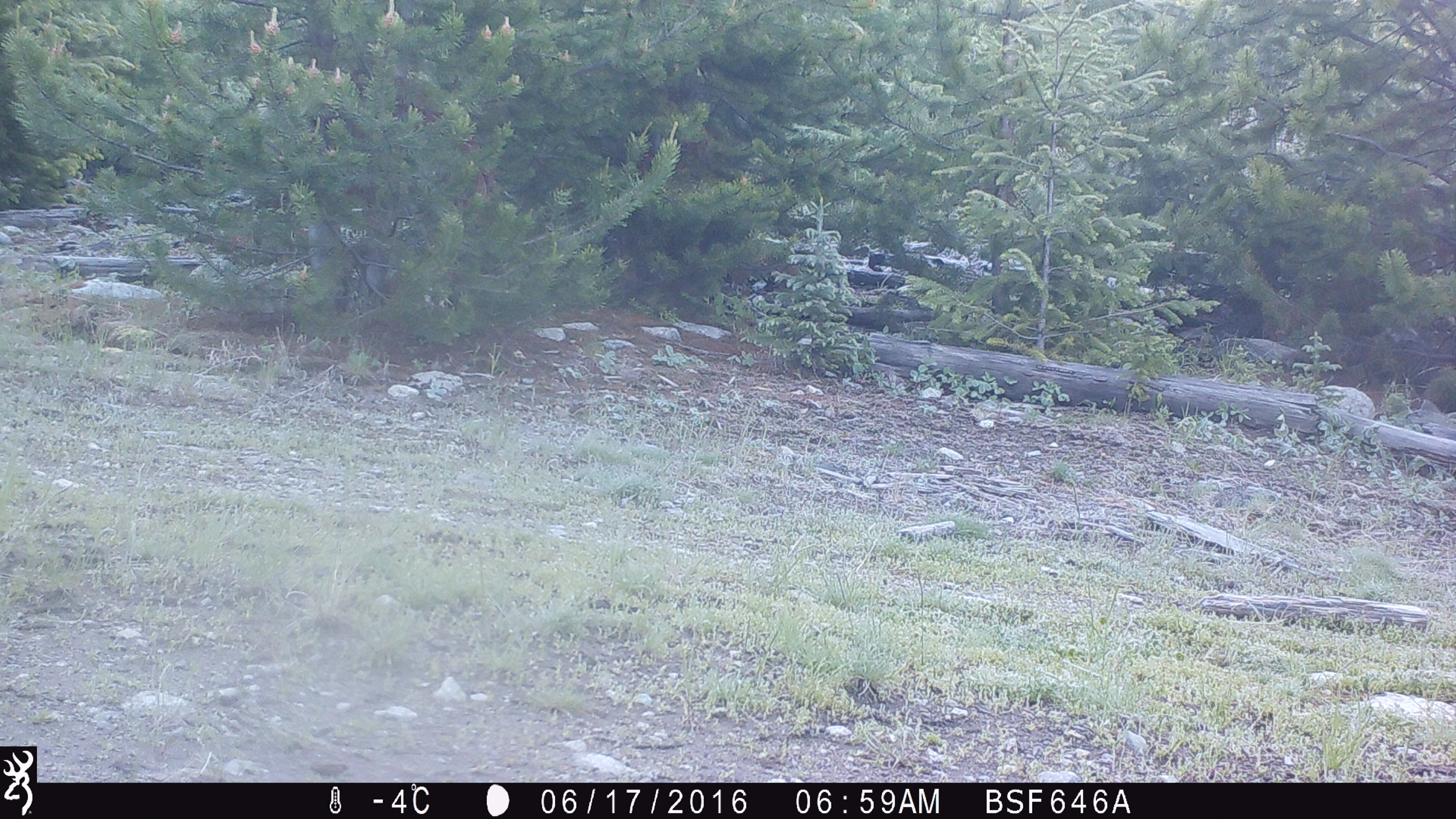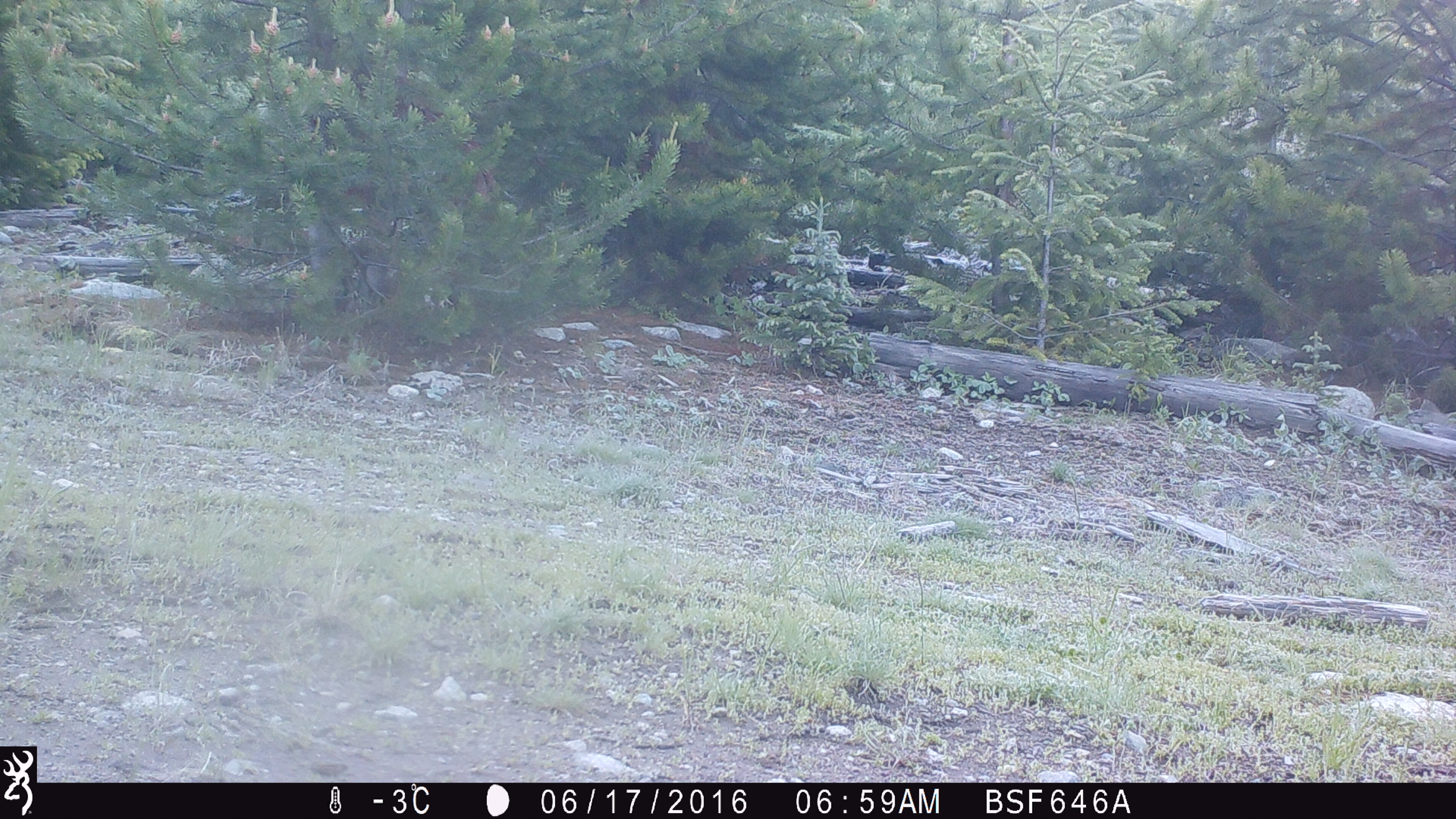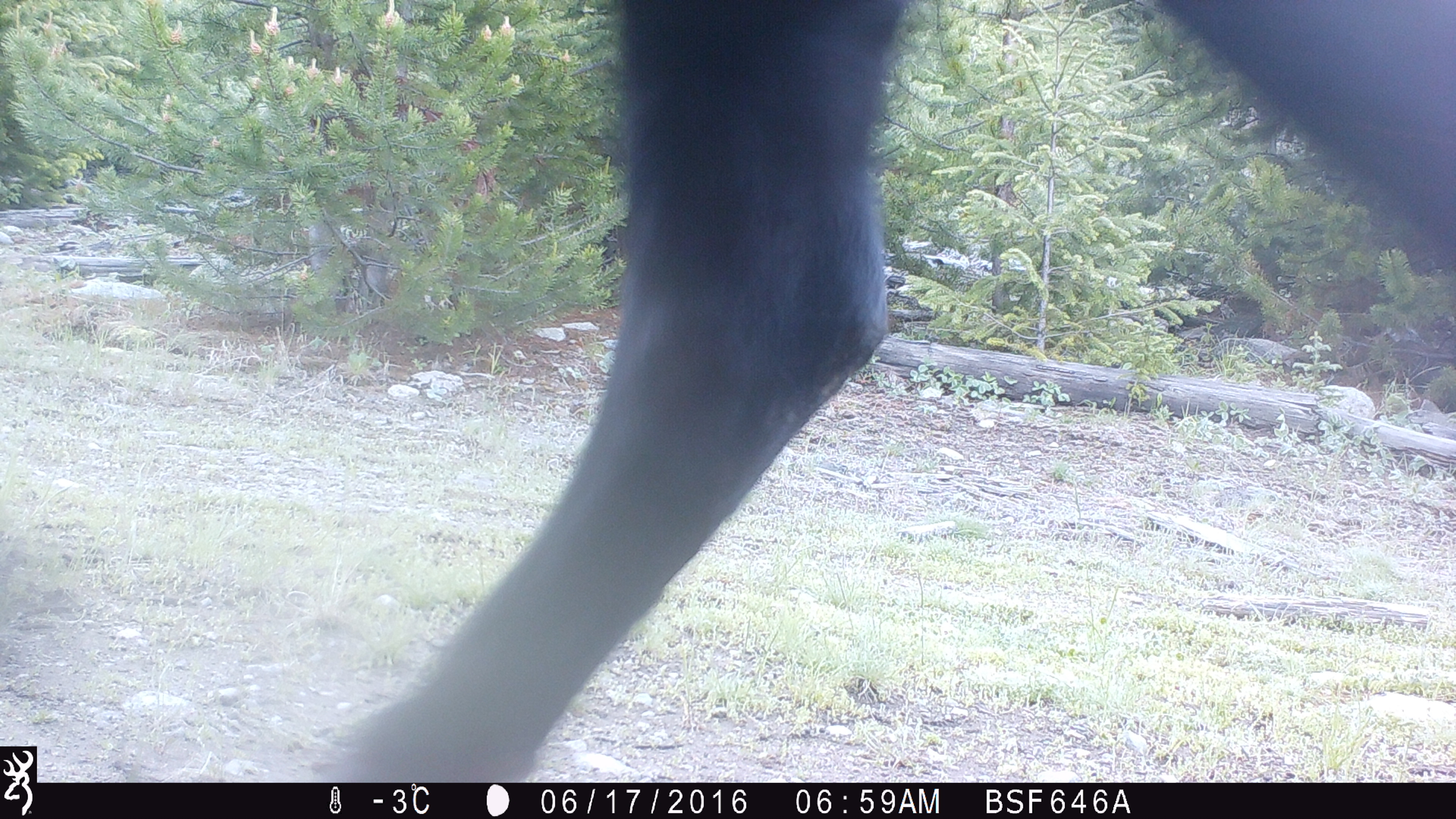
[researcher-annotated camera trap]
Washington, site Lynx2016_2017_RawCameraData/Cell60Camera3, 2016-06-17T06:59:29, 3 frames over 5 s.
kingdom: Animalia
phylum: Chordata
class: Mammalia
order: Artiodactyla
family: Bovidae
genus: Bos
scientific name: Bos taurus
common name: domestic cattle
Domestic cattle (Bos taurus). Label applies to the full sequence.